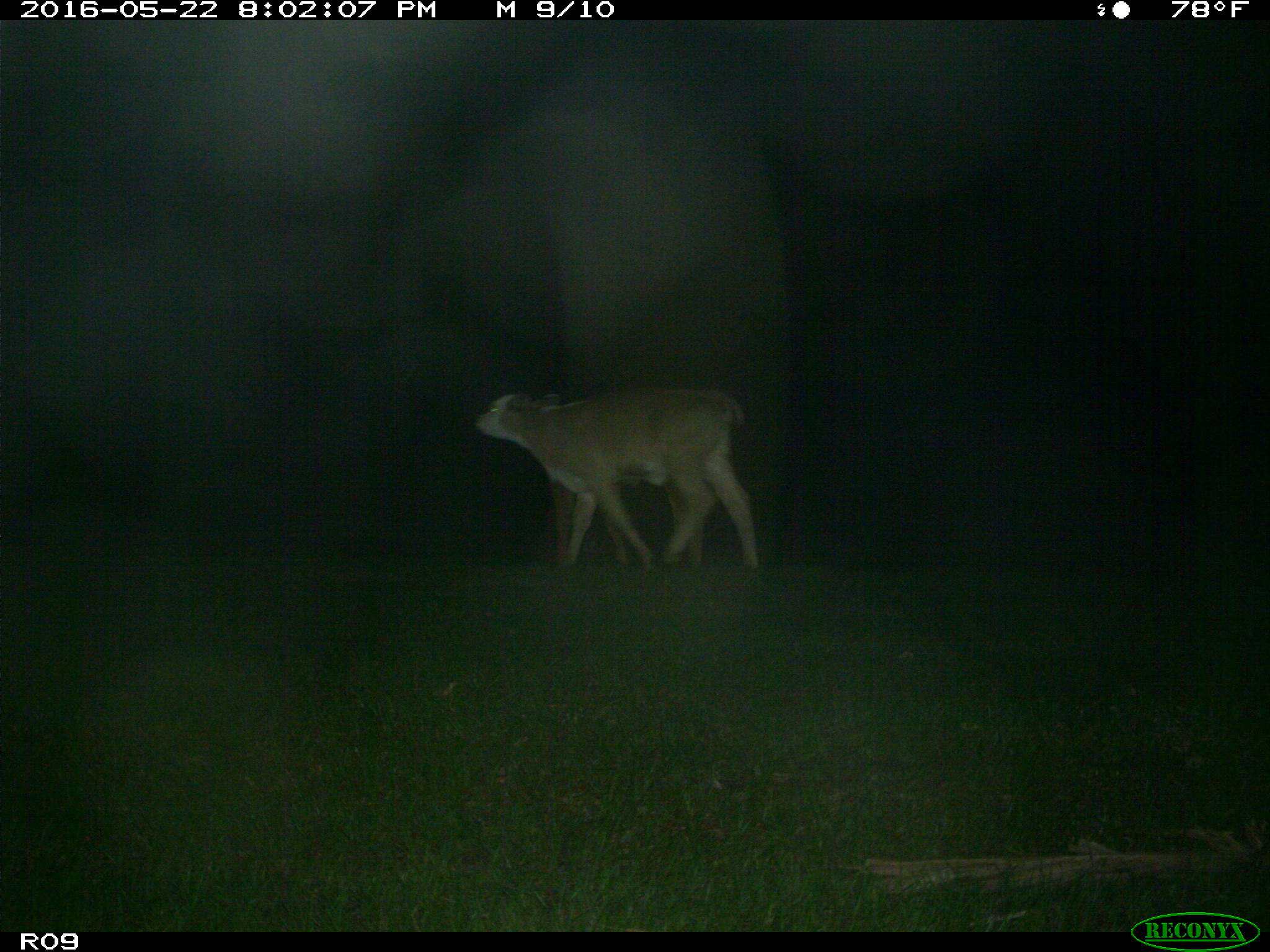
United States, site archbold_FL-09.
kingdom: Animalia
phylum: Chordata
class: Mammalia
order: Artiodactyla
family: Bovidae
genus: Bos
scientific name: Bos taurus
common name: domestic cow